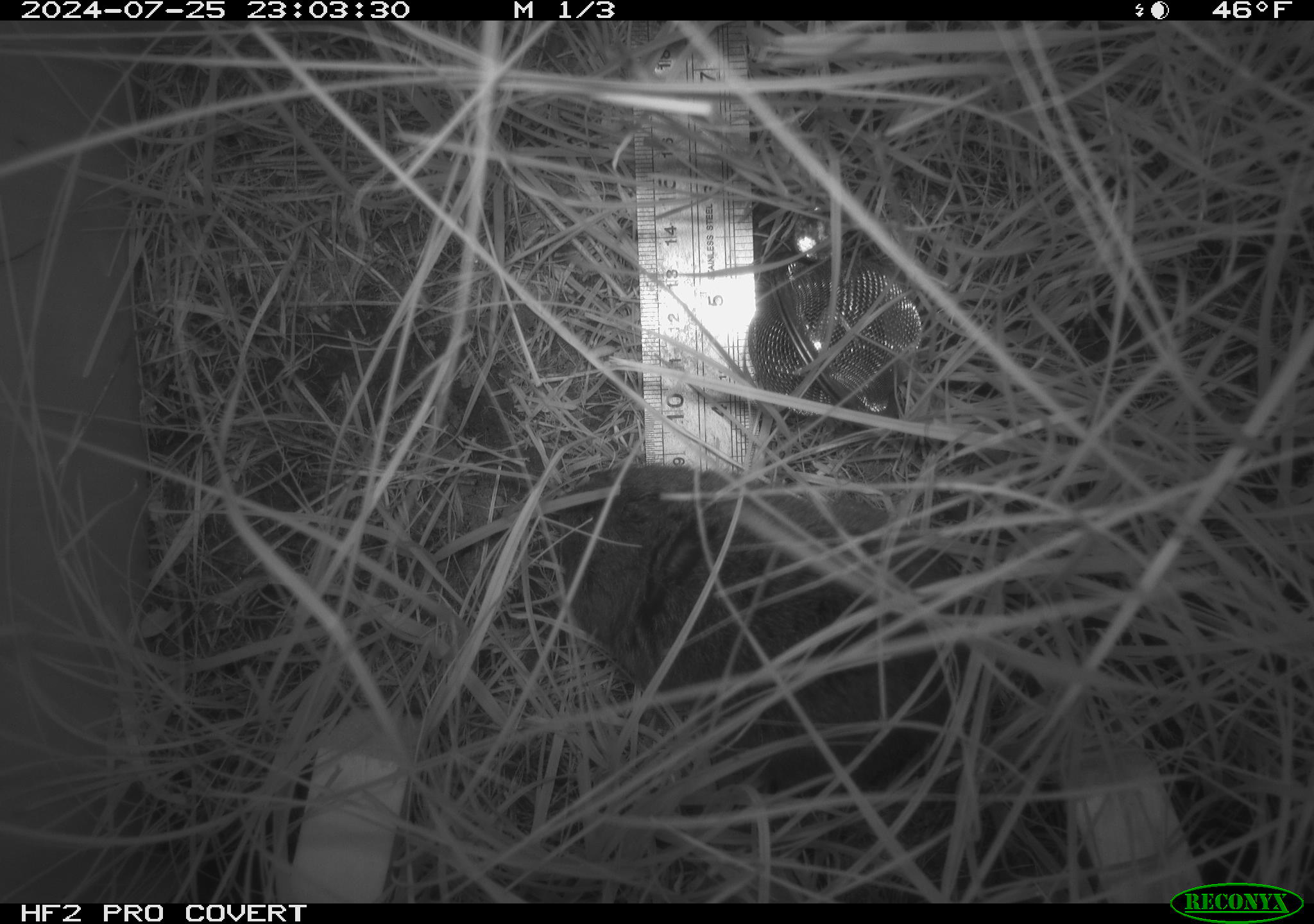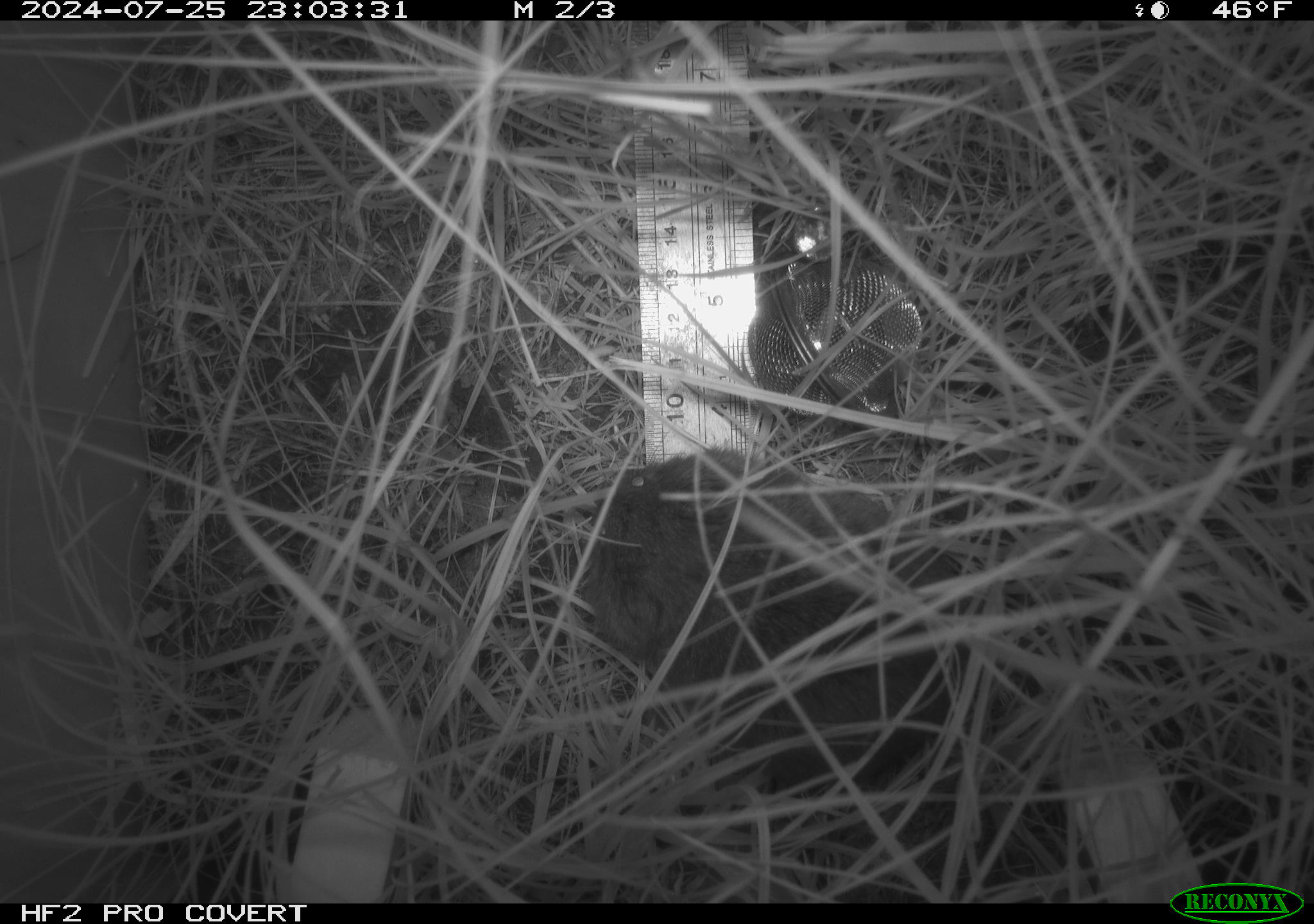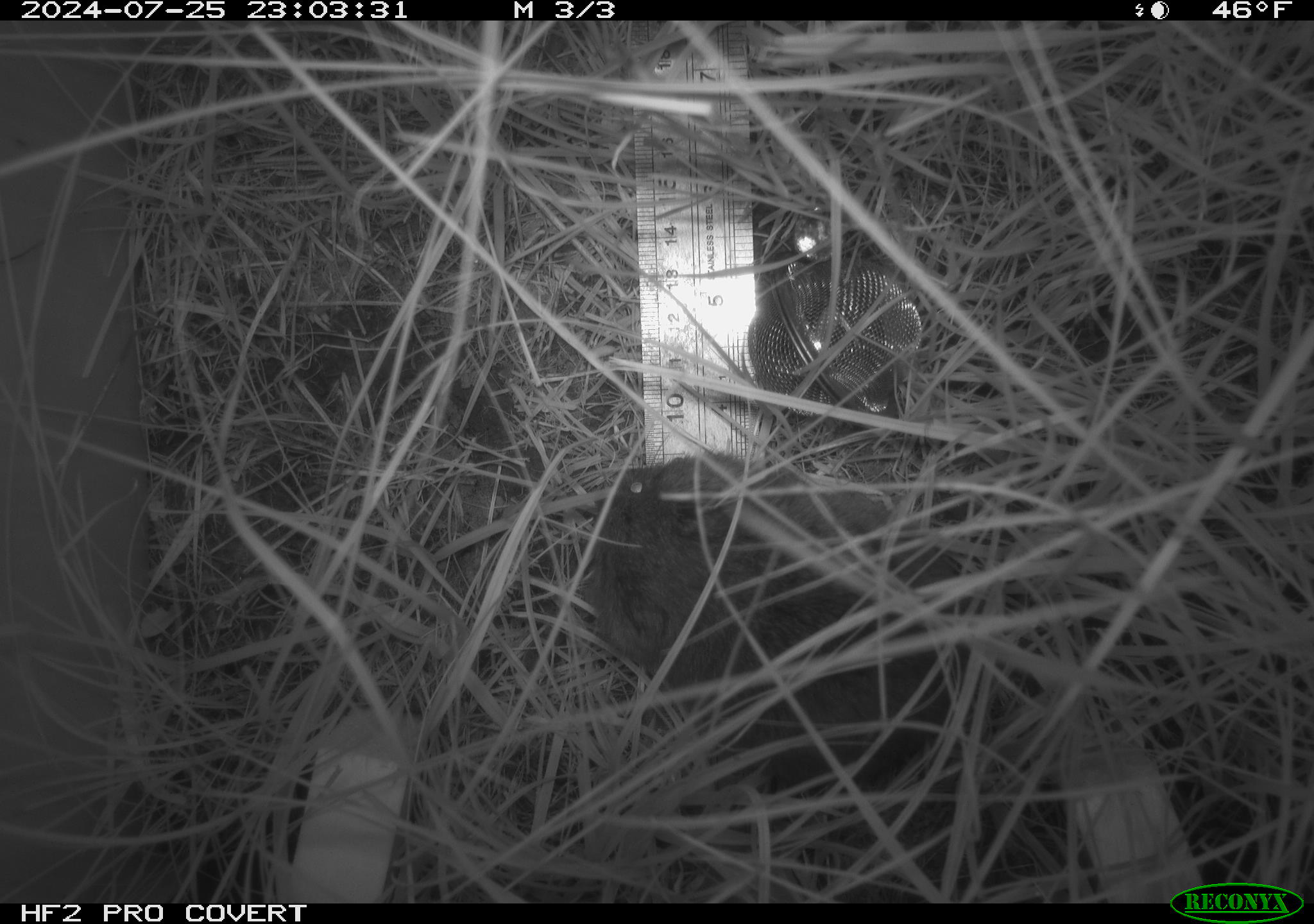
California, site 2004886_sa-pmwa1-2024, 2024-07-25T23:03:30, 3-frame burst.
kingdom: Animalia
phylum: Chordata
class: Mammalia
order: Rodentia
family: Cricetidae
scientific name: Arvicolinae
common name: voles, lemmings, and muskrats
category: arvicolinae subfamily